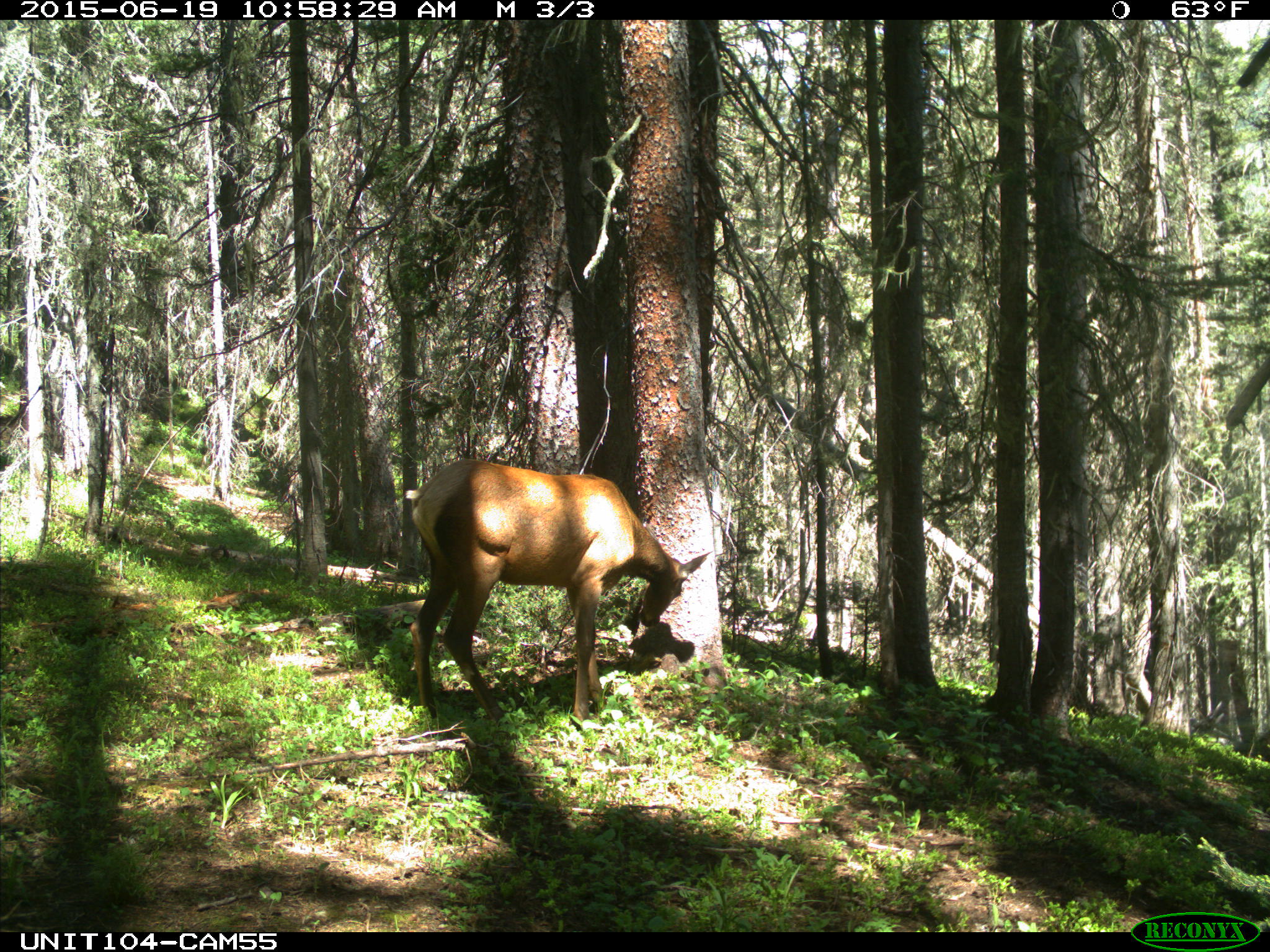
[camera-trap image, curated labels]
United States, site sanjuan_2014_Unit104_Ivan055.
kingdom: Animalia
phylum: Chordata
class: Mammalia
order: Artiodactyla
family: Cervidae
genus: Cervus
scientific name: Cervus elaphus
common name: red deer